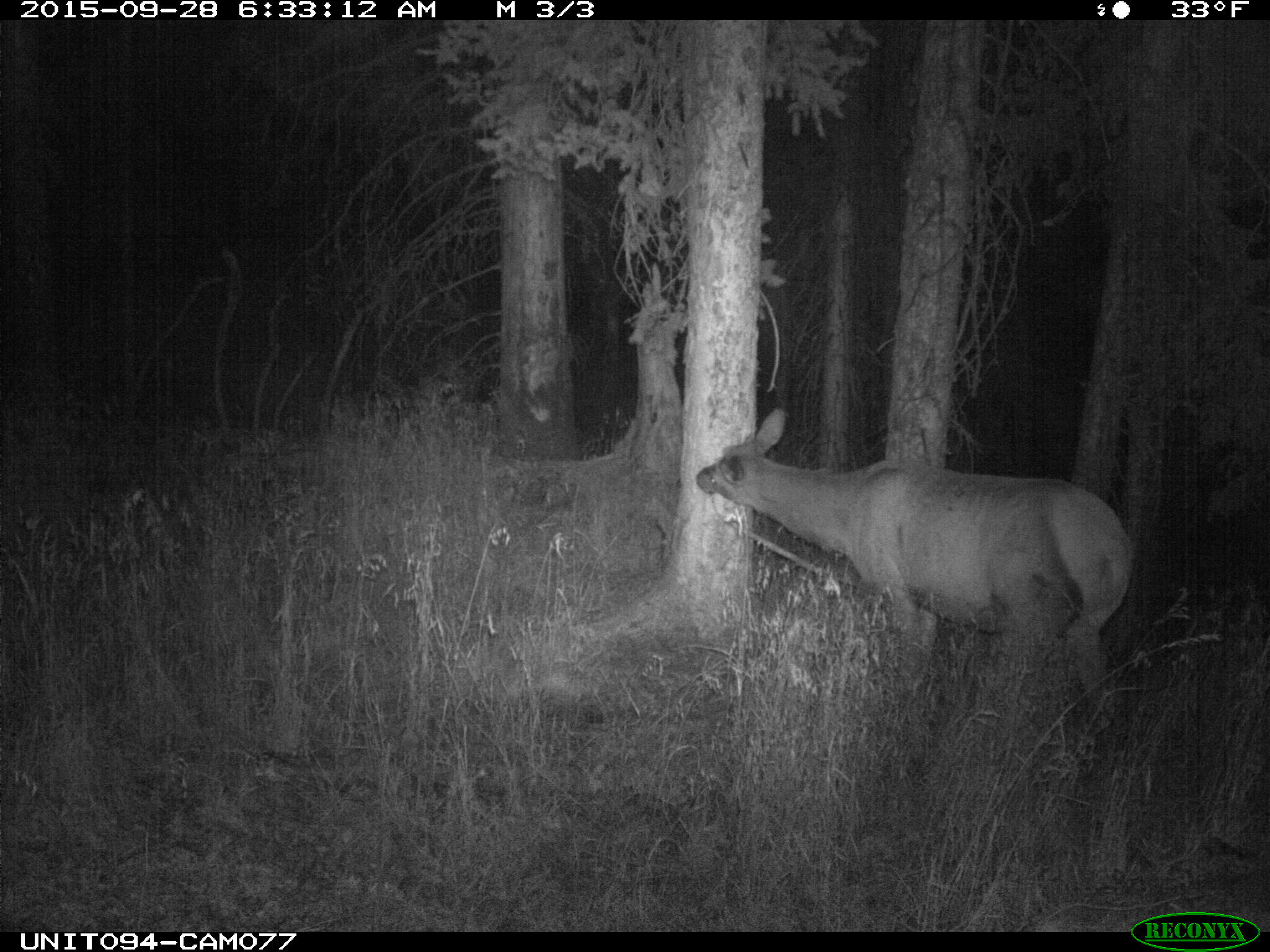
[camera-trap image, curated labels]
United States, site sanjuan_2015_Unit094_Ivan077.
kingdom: Animalia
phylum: Chordata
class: Mammalia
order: Artiodactyla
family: Cervidae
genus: Cervus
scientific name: Cervus elaphus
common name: red deer